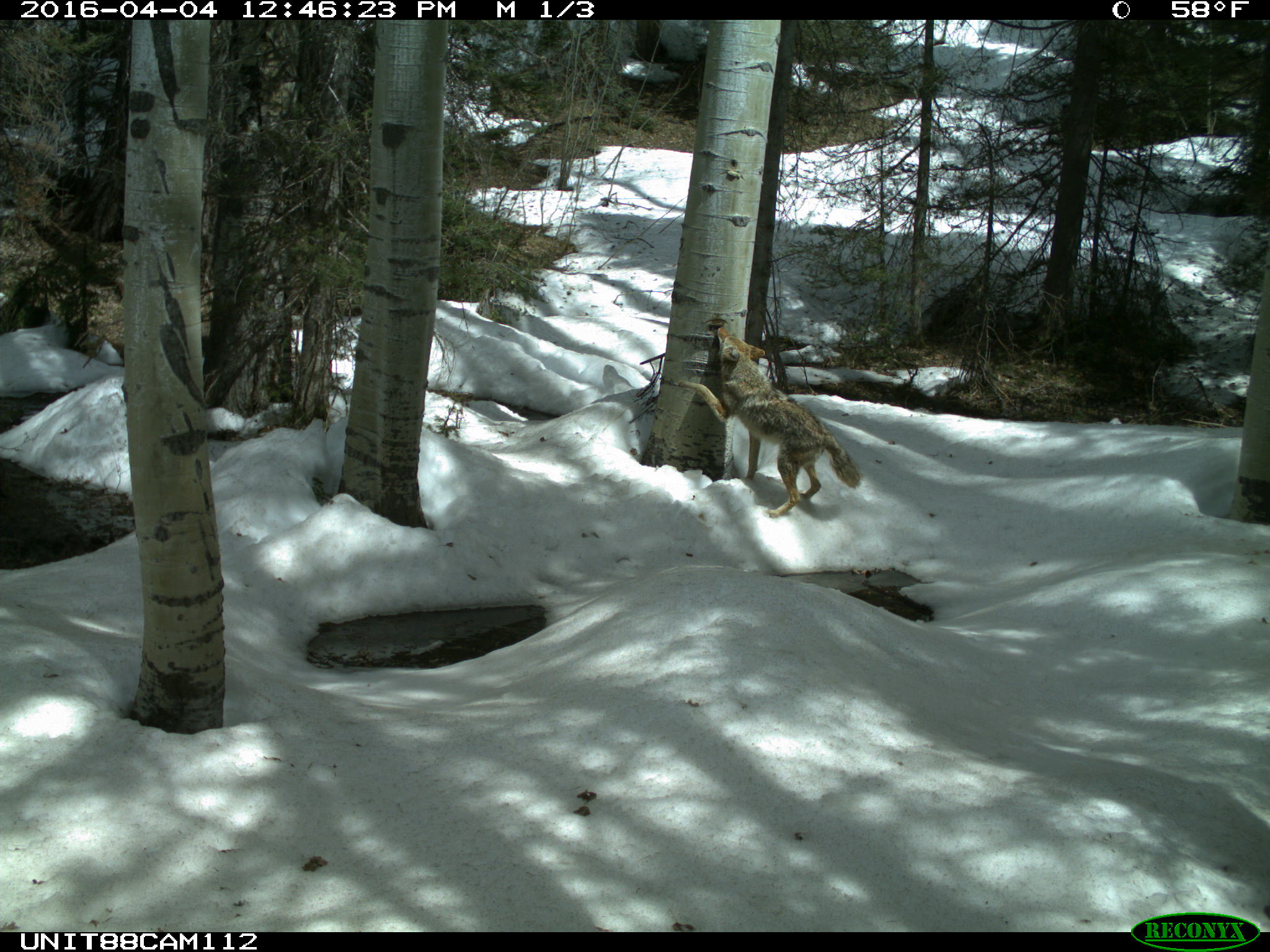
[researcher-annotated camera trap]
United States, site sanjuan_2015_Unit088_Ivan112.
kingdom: Animalia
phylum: Chordata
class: Mammalia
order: Carnivora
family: Canidae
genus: Canis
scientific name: Canis latrans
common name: coyote